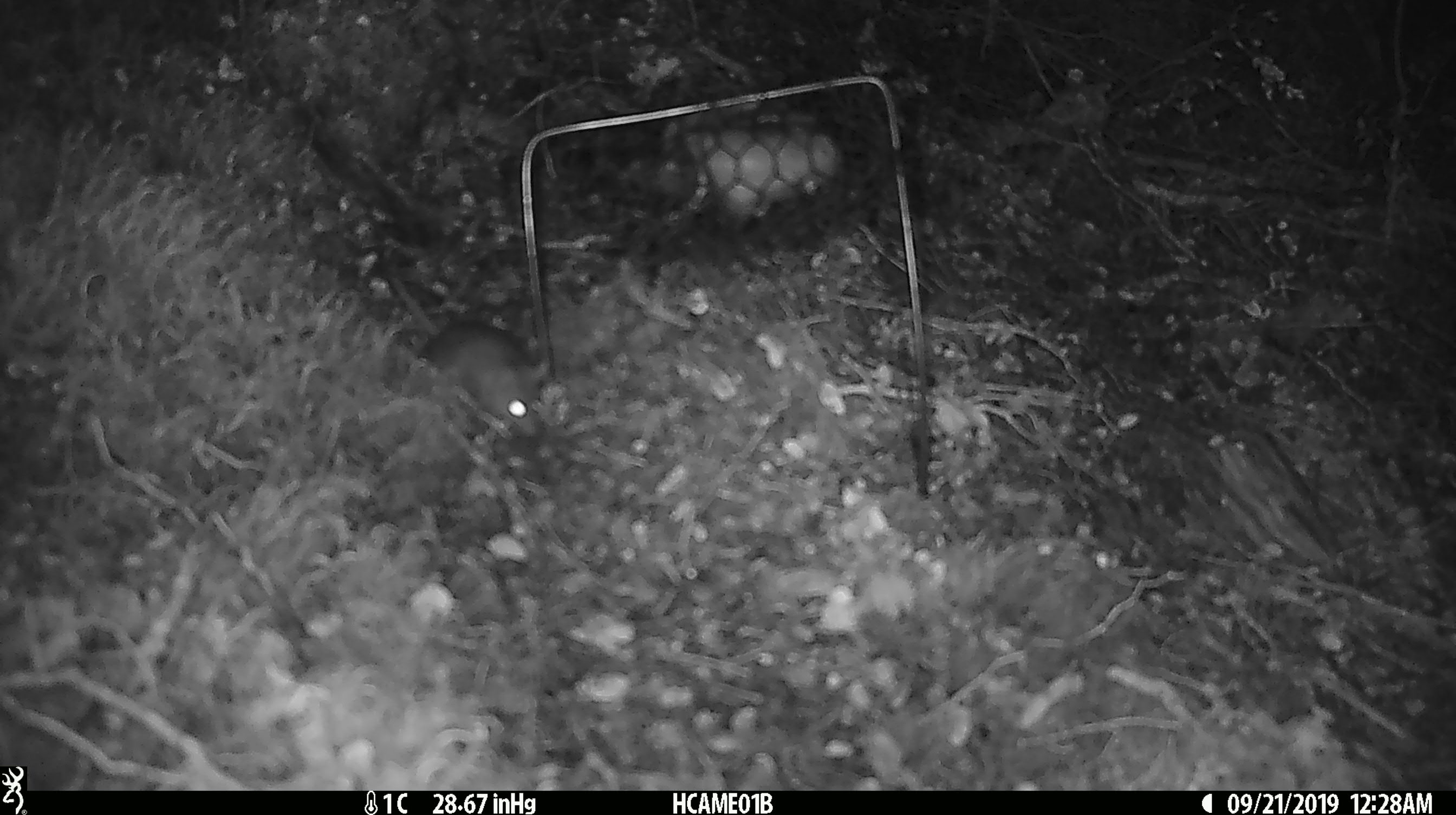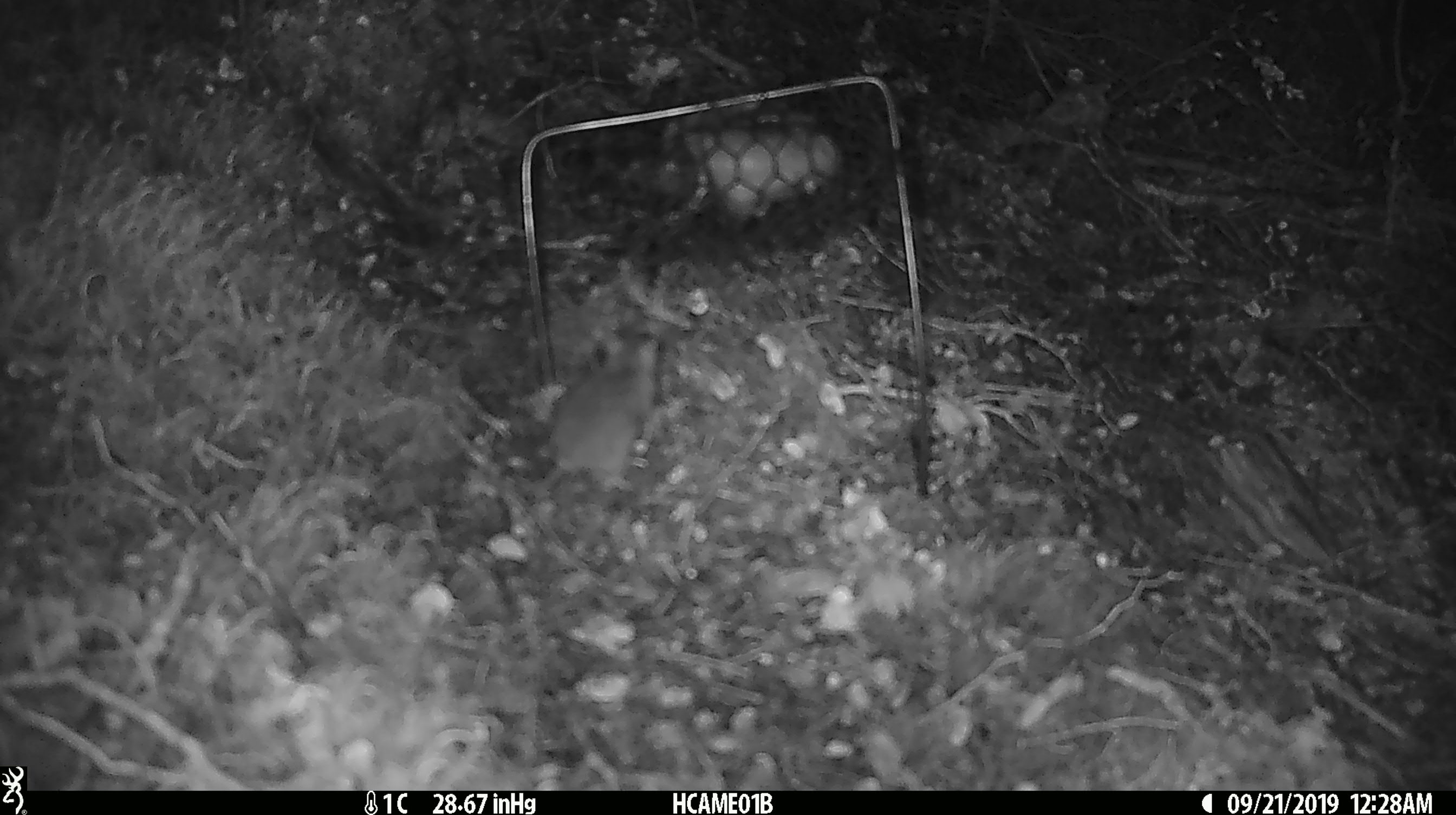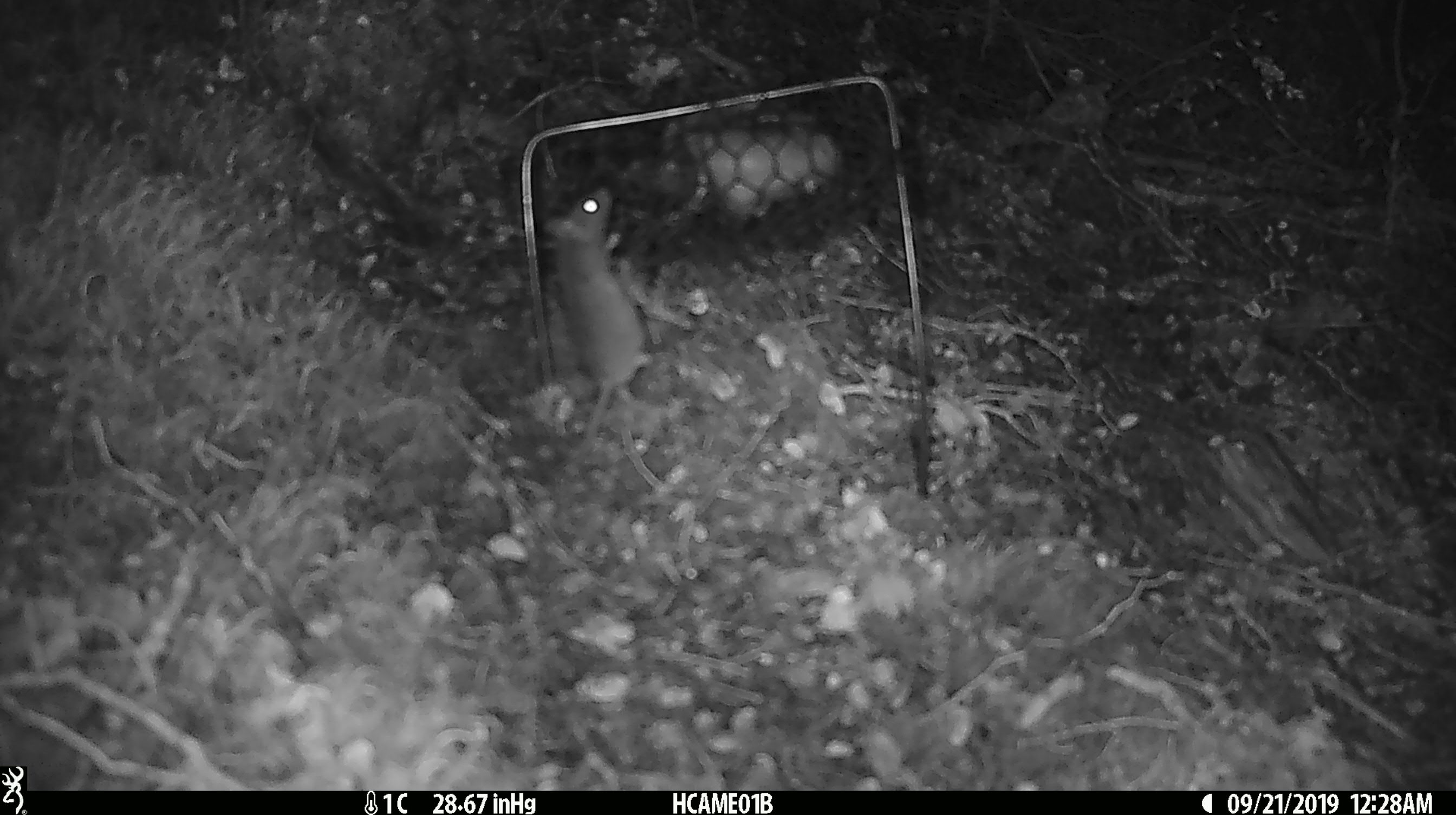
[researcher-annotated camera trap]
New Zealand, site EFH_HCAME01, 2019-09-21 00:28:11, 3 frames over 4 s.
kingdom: Animalia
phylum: Chordata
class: Mammalia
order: Rodentia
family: Muridae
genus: Mus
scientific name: Mus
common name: mouse